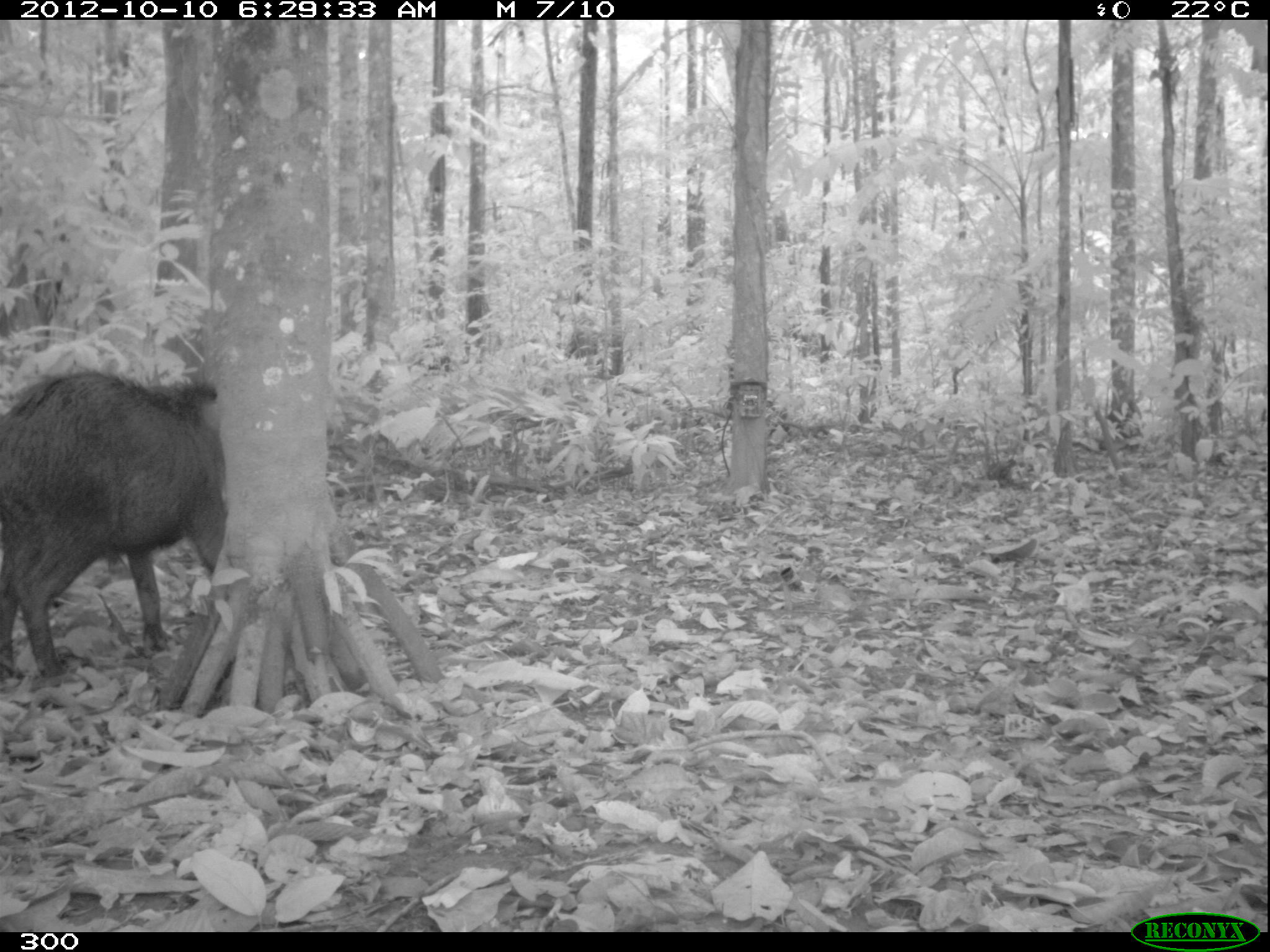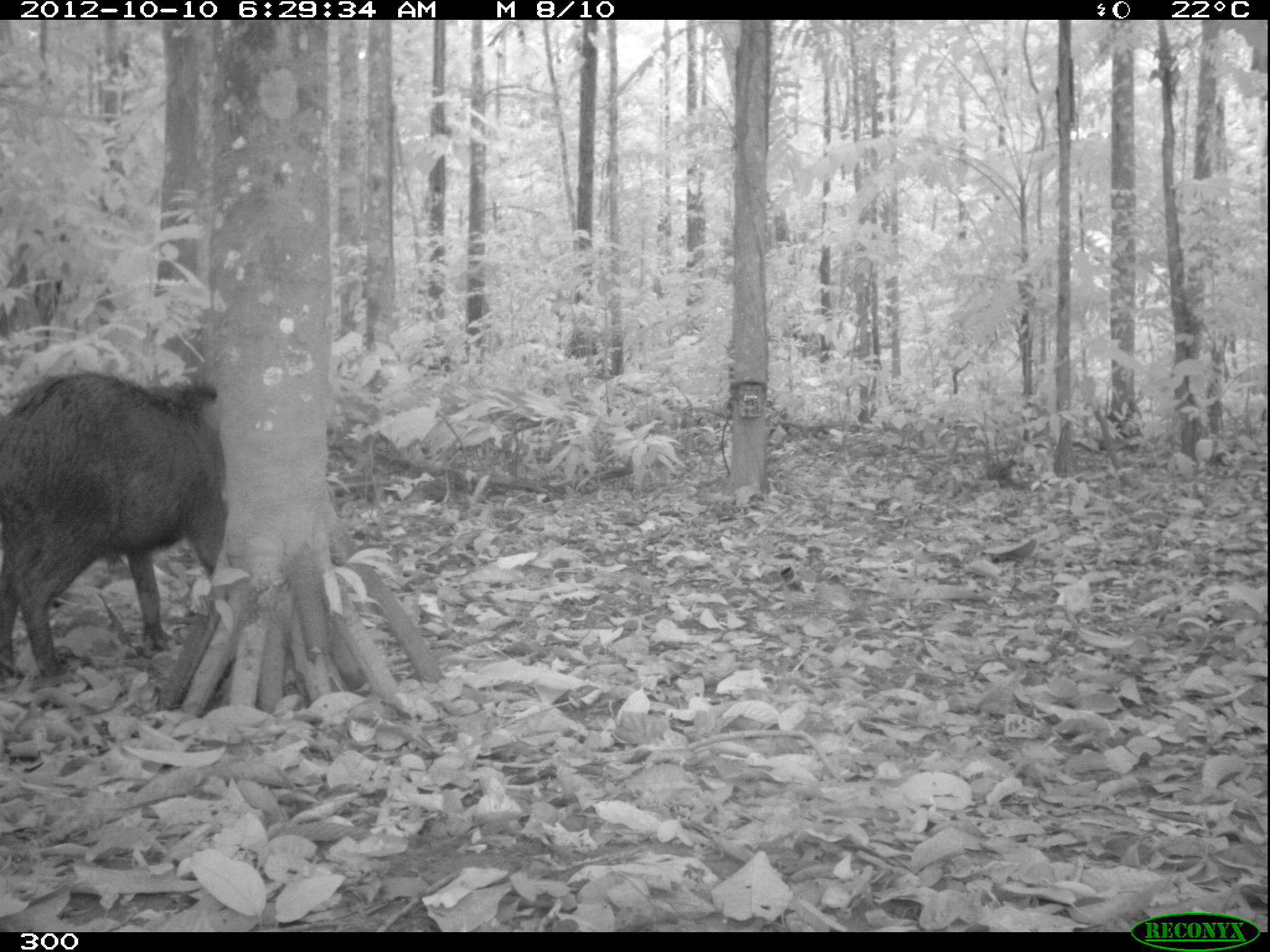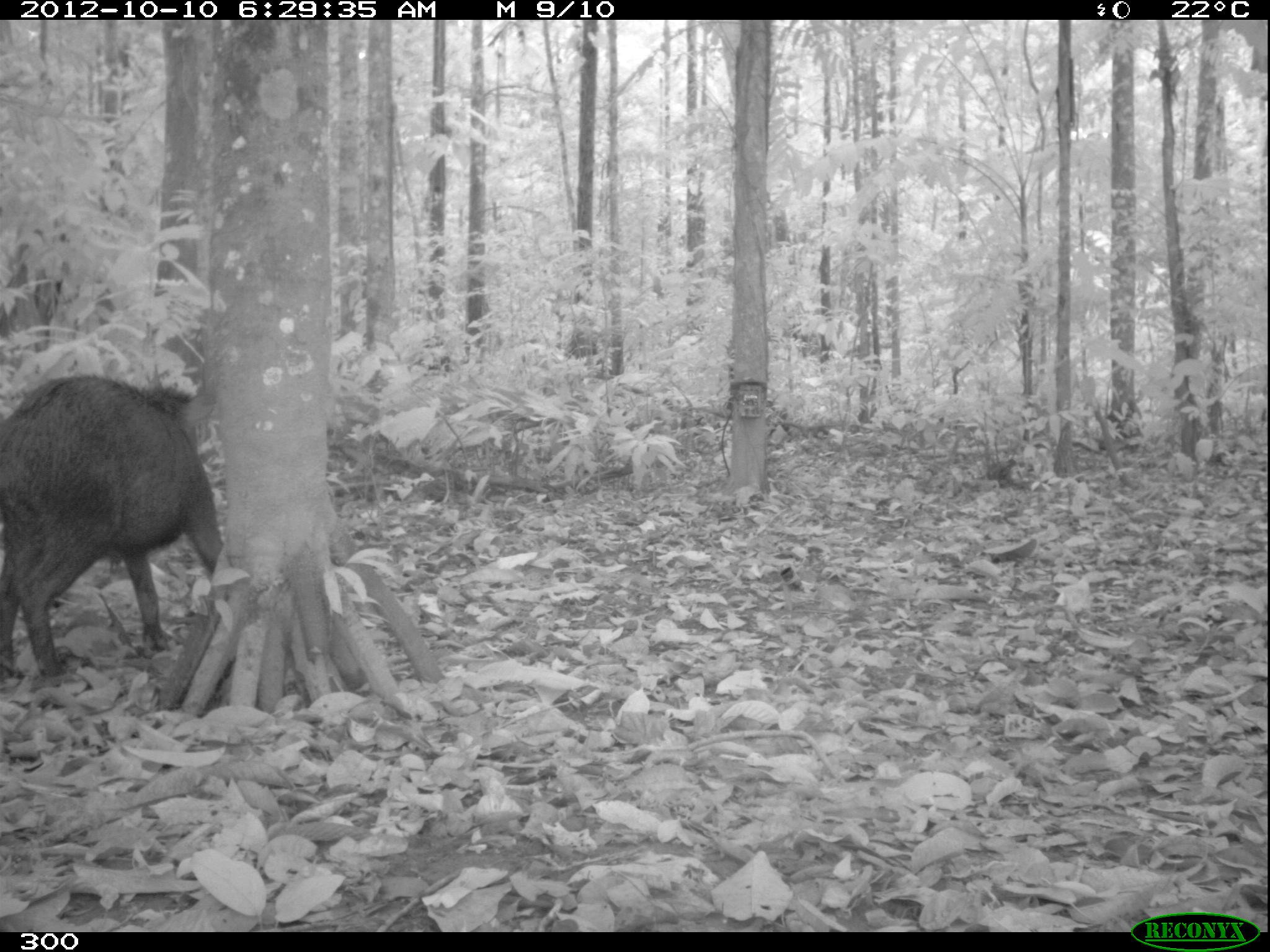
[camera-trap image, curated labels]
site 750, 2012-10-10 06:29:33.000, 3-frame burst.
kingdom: Animalia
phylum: Chordata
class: Mammalia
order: Artiodactyla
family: Tayassuidae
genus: Tayassu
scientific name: Tayassu pecari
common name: white-lipped peccary